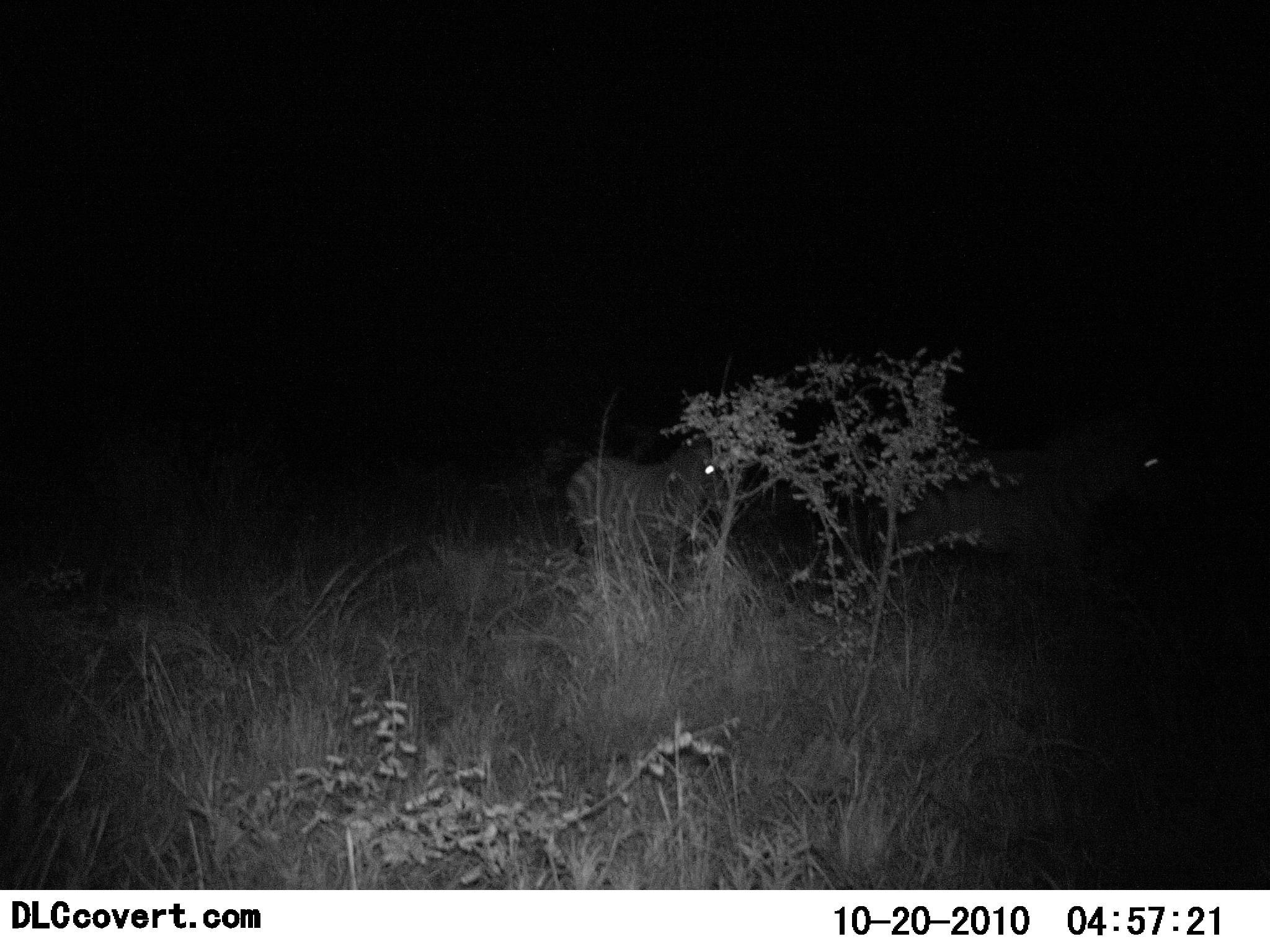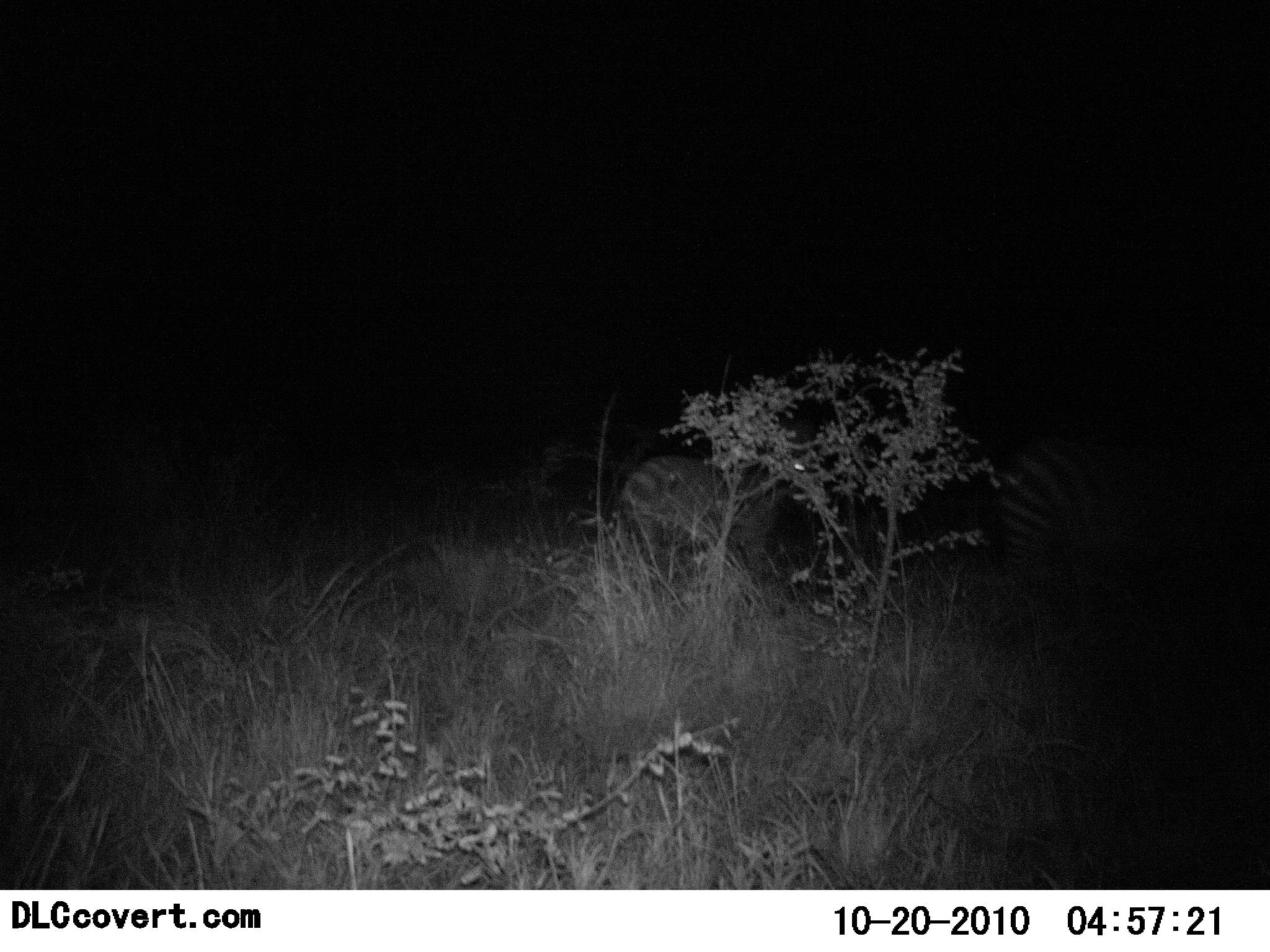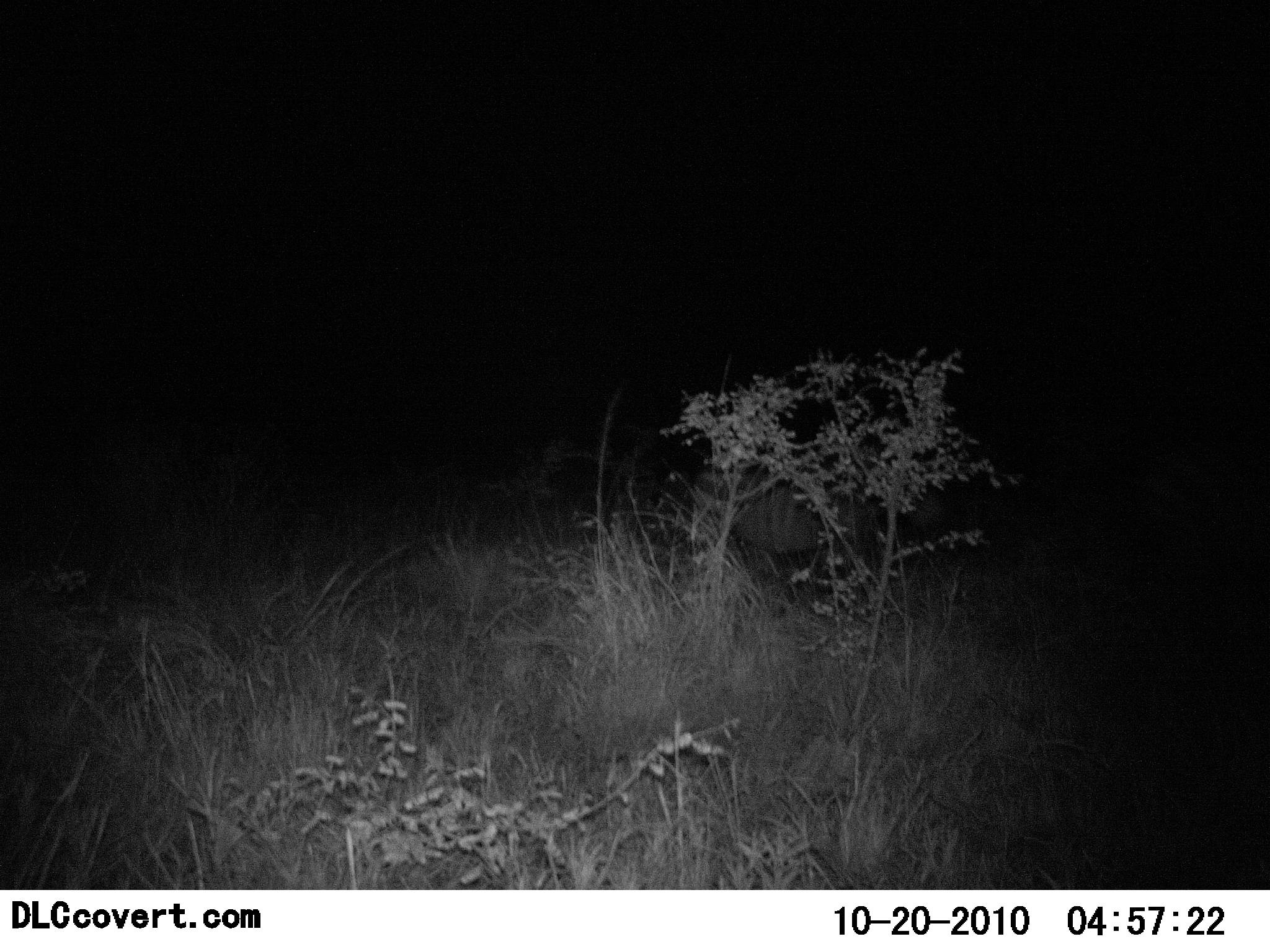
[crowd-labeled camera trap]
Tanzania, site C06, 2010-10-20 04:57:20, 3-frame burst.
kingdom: Animalia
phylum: Chordata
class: Mammalia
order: Perissodactyla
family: Equidae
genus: Equus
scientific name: Equus quagga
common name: plains zebra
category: zebra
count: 2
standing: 0%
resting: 0%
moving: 100%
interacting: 0%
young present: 9%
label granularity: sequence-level